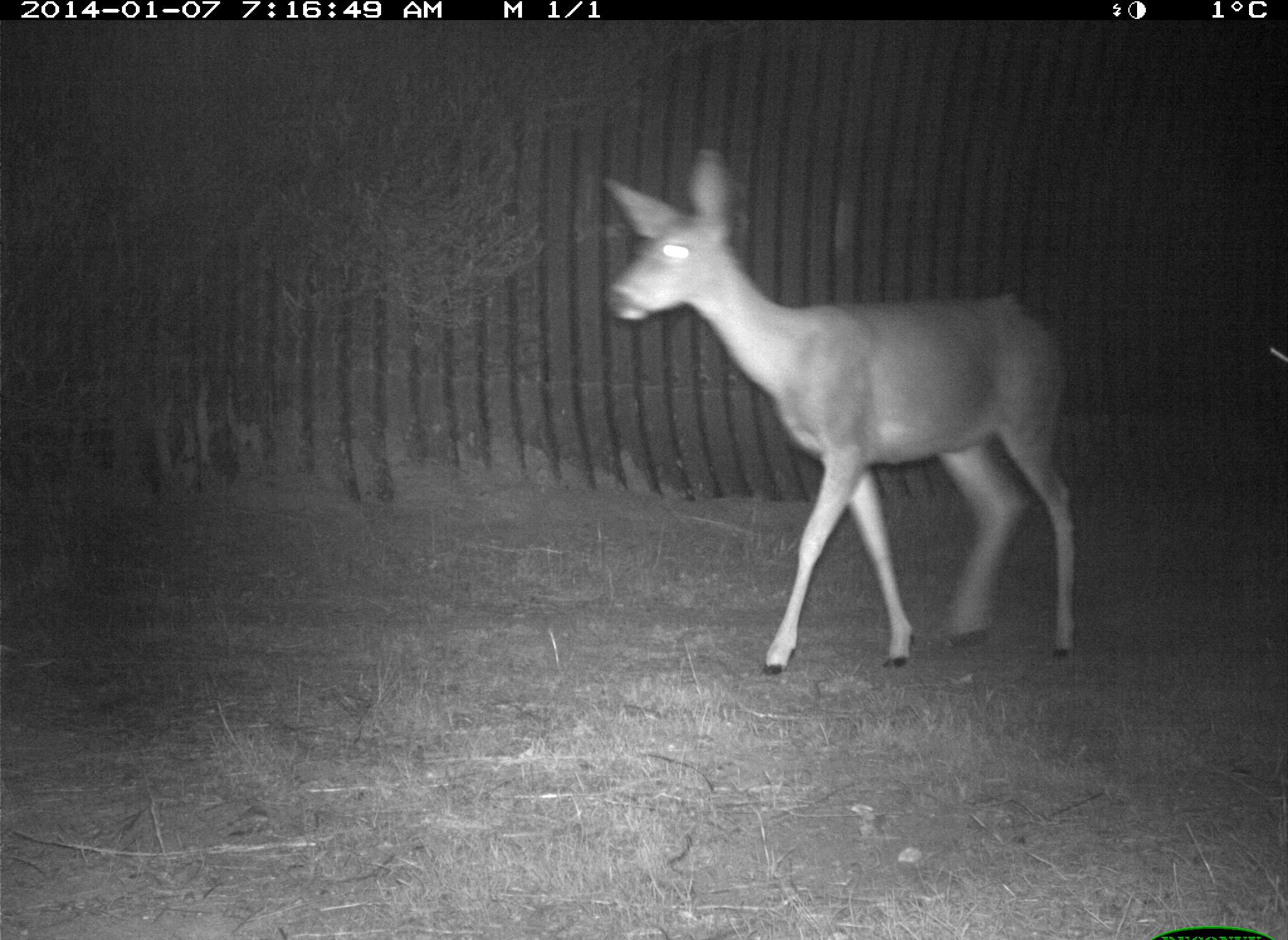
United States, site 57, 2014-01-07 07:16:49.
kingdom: Animalia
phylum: Chordata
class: Mammalia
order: Artiodactyla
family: Cervidae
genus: Odocoileus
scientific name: Odocoileus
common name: deer